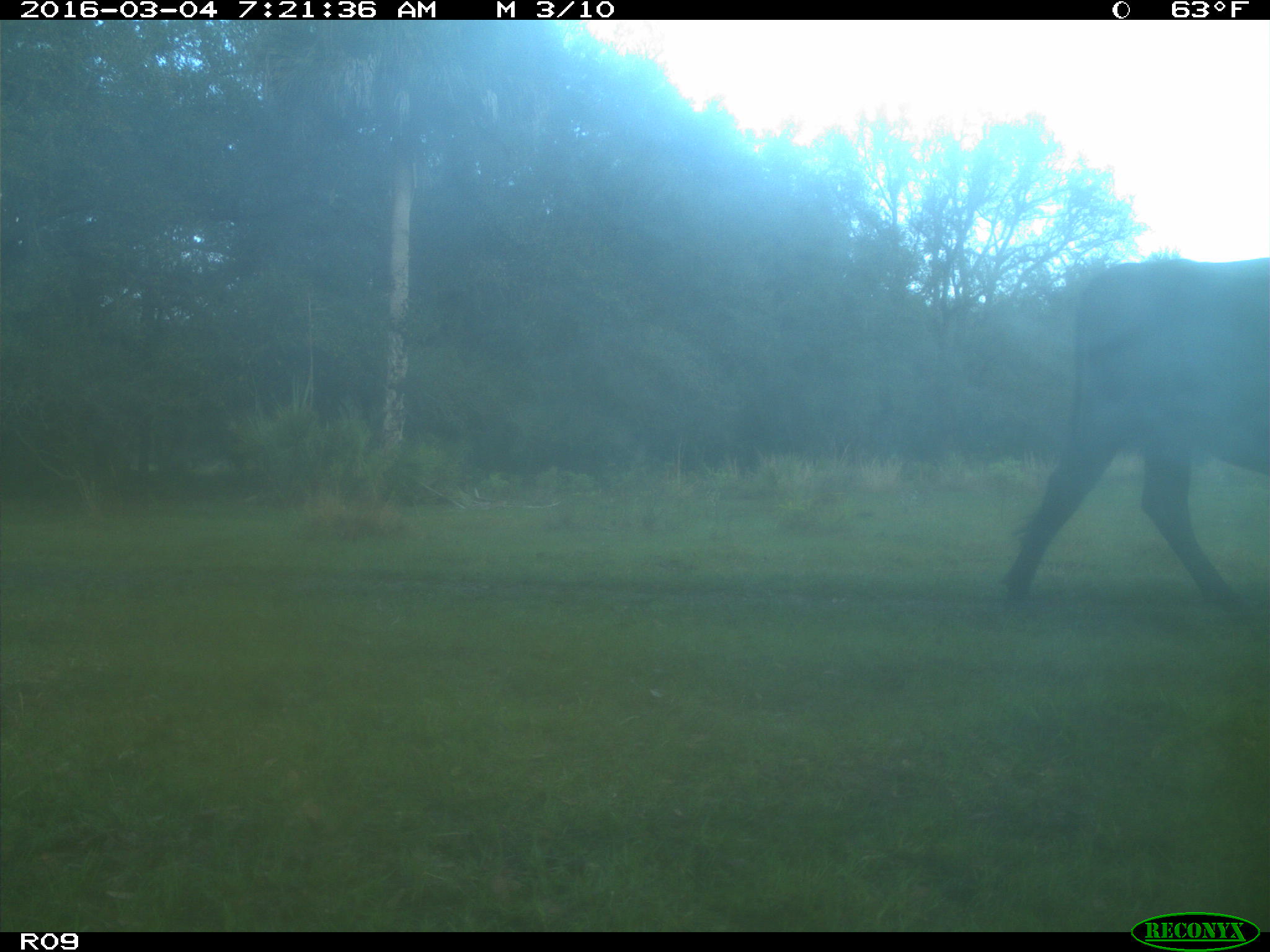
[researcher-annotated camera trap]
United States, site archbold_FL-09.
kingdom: Animalia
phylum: Chordata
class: Mammalia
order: Artiodactyla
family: Bovidae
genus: Bos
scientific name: Bos taurus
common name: domestic cow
Bos taurus (domestic cow).